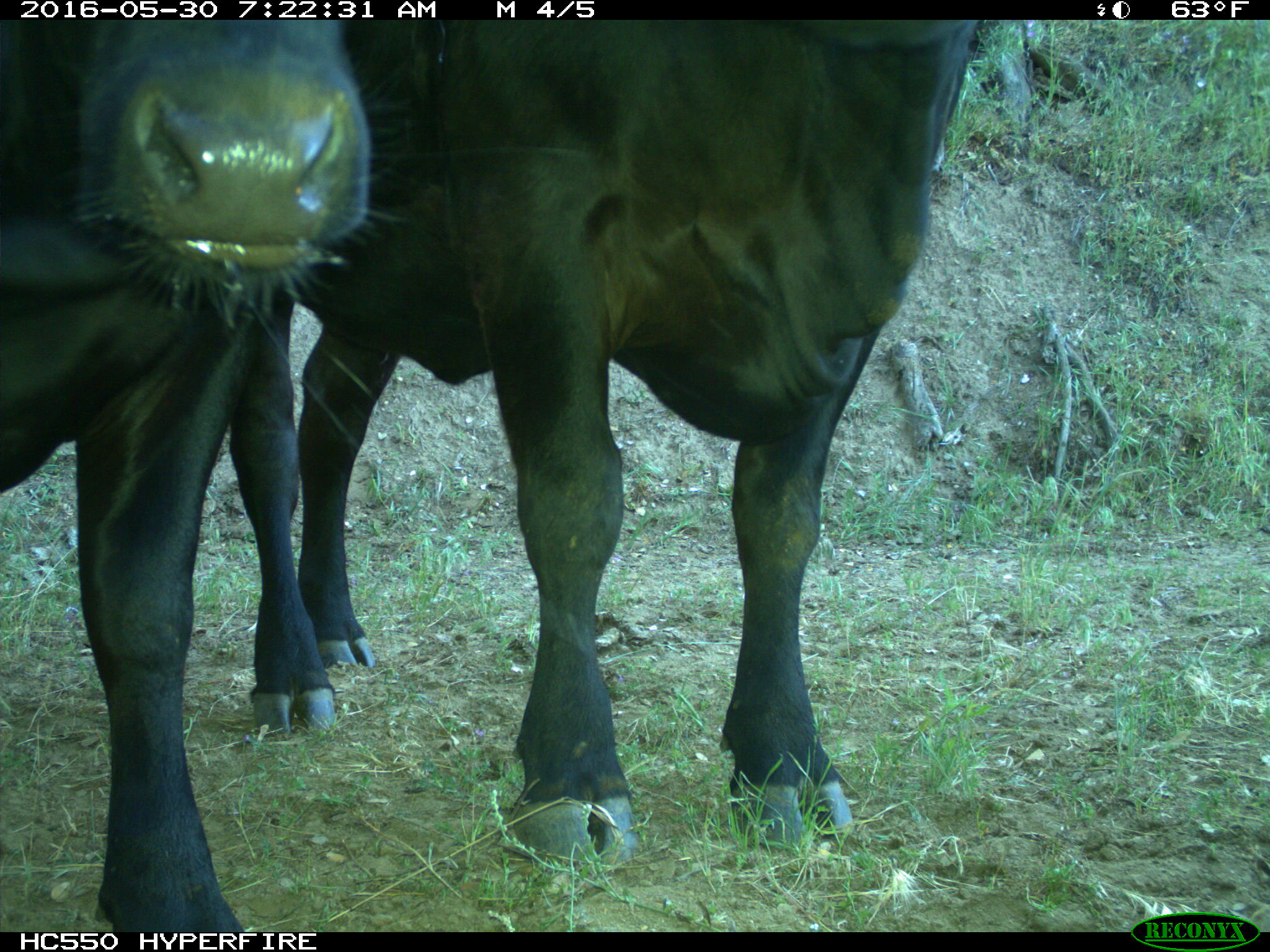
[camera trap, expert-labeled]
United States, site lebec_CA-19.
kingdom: Animalia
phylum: Chordata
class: Mammalia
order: Artiodactyla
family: Bovidae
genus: Bos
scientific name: Bos taurus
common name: domestic cow